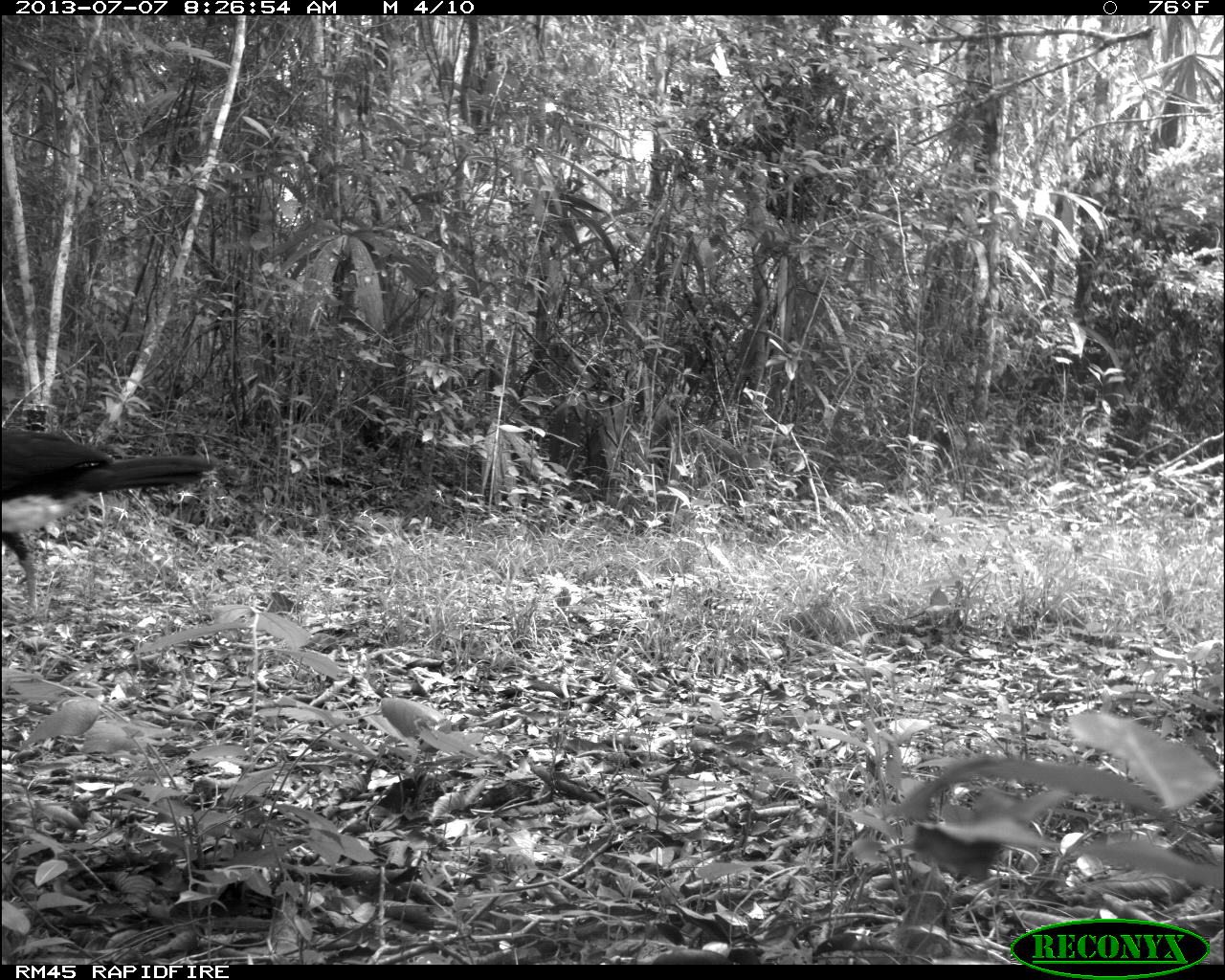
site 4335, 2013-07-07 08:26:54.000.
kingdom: Animalia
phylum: Chordata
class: Aves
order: Galliformes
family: Cracidae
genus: Crax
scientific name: Crax rubra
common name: great curassow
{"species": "Crax rubra (great curassow)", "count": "1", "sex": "male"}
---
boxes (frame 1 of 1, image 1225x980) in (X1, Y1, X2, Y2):
crax rubra: (1, 432, 212, 612)